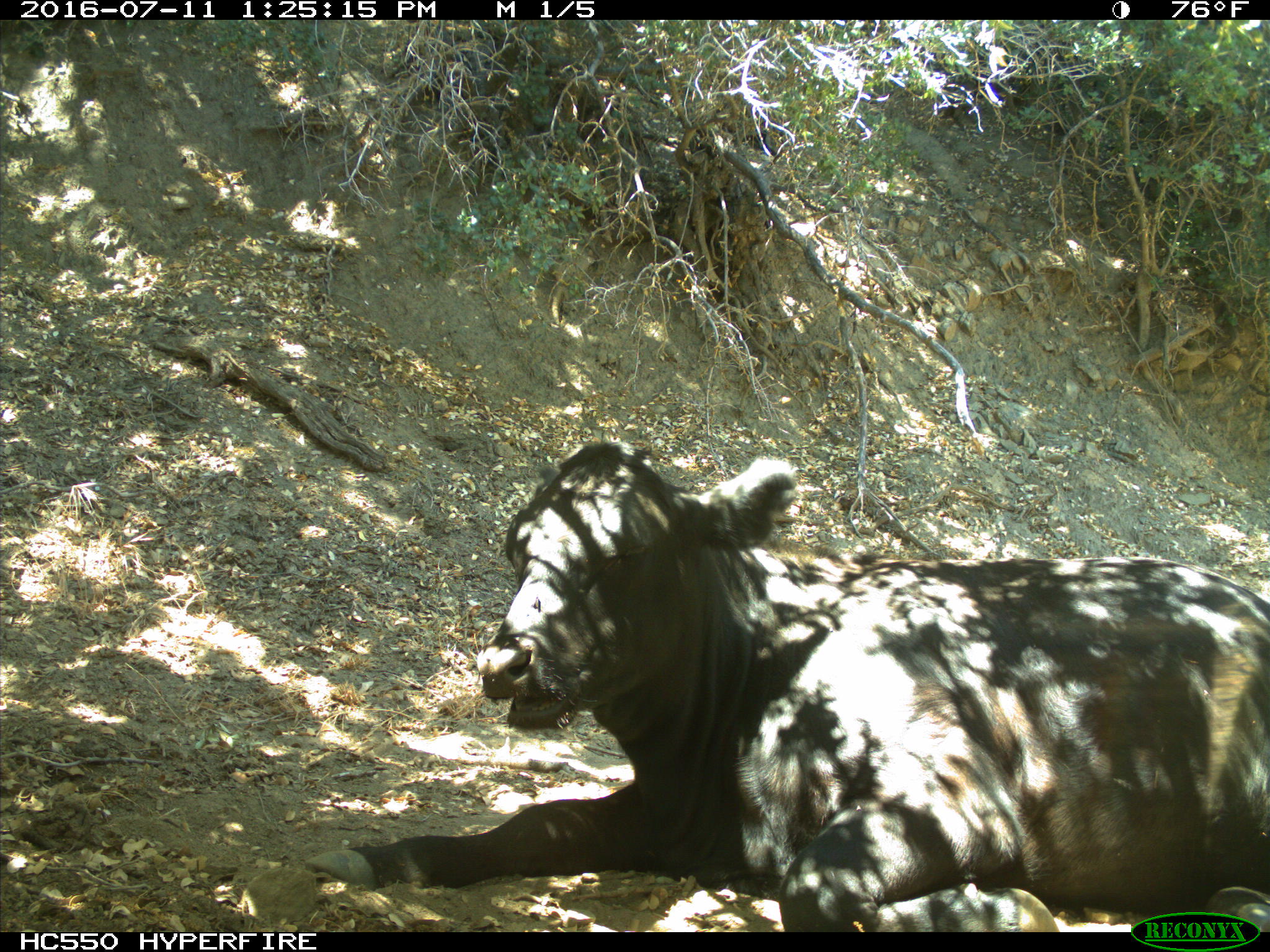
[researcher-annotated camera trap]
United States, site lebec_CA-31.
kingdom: Animalia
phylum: Chordata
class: Mammalia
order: Artiodactyla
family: Bovidae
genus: Bos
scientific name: Bos taurus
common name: domestic cow